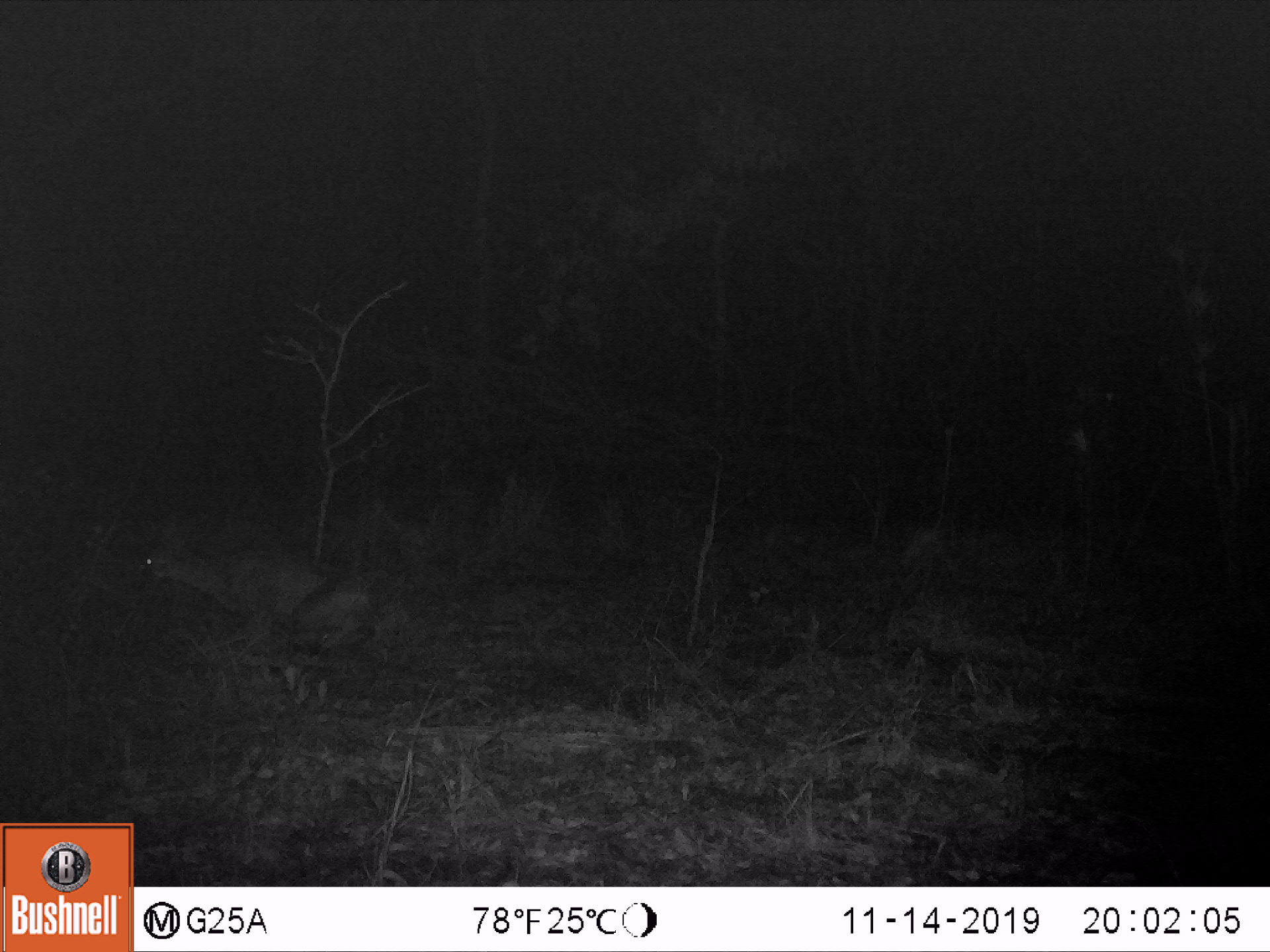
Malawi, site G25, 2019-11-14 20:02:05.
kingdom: Animalia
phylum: Chordata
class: Mammalia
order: Artiodactyla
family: Bovidae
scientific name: Antilopinae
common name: small antelope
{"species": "small antelope (Antilopinae)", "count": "1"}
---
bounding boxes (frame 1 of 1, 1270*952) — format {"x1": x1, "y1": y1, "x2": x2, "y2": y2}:
small antelope: {"x1": 120, "y1": 516, "x2": 384, "y2": 665}